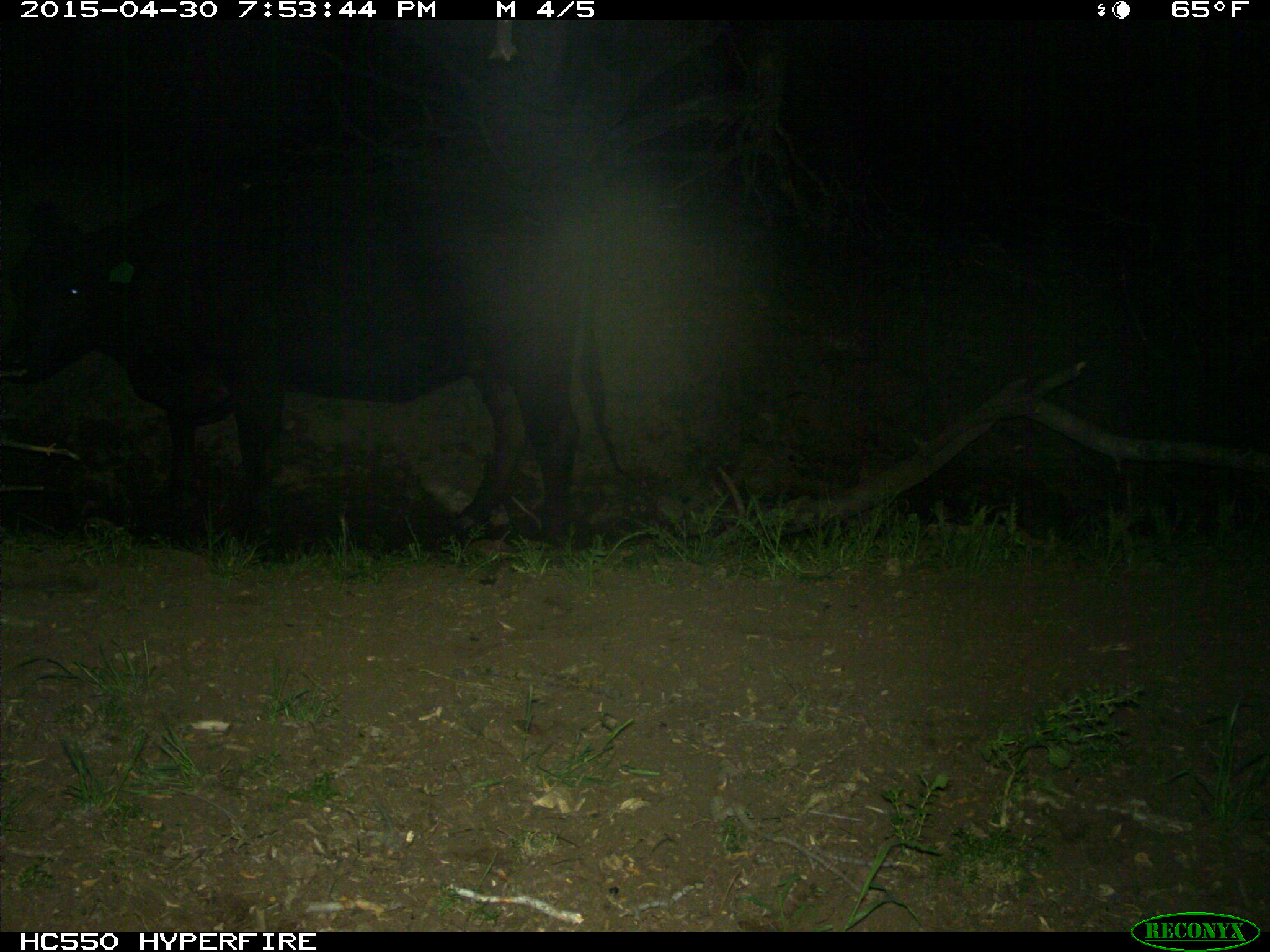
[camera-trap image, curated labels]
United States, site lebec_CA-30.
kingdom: Animalia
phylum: Chordata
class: Mammalia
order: Artiodactyla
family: Bovidae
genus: Bos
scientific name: Bos taurus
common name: domestic cow